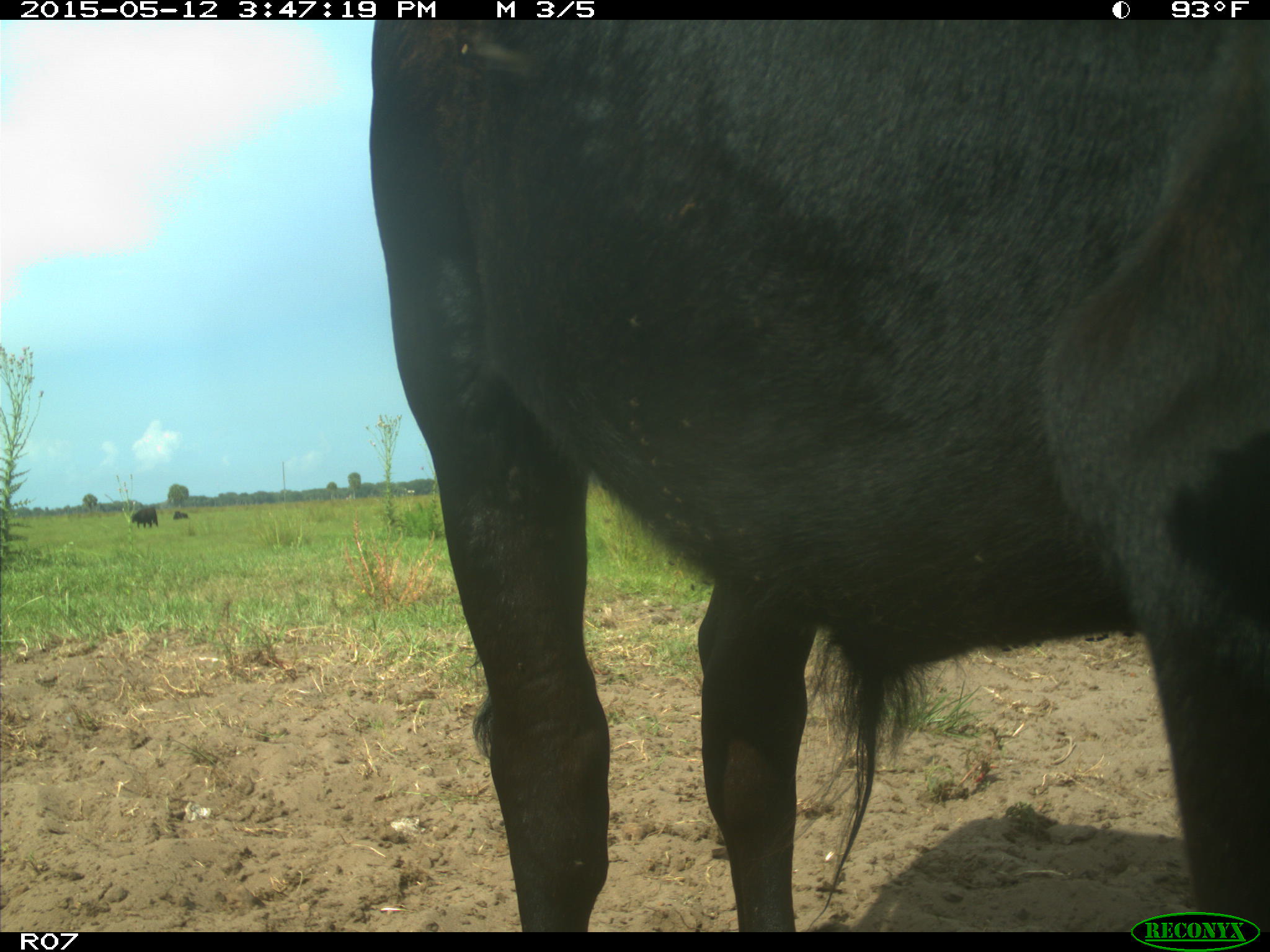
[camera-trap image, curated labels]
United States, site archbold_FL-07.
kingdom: Animalia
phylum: Chordata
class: Mammalia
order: Artiodactyla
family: Bovidae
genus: Bos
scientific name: Bos taurus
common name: domestic cow